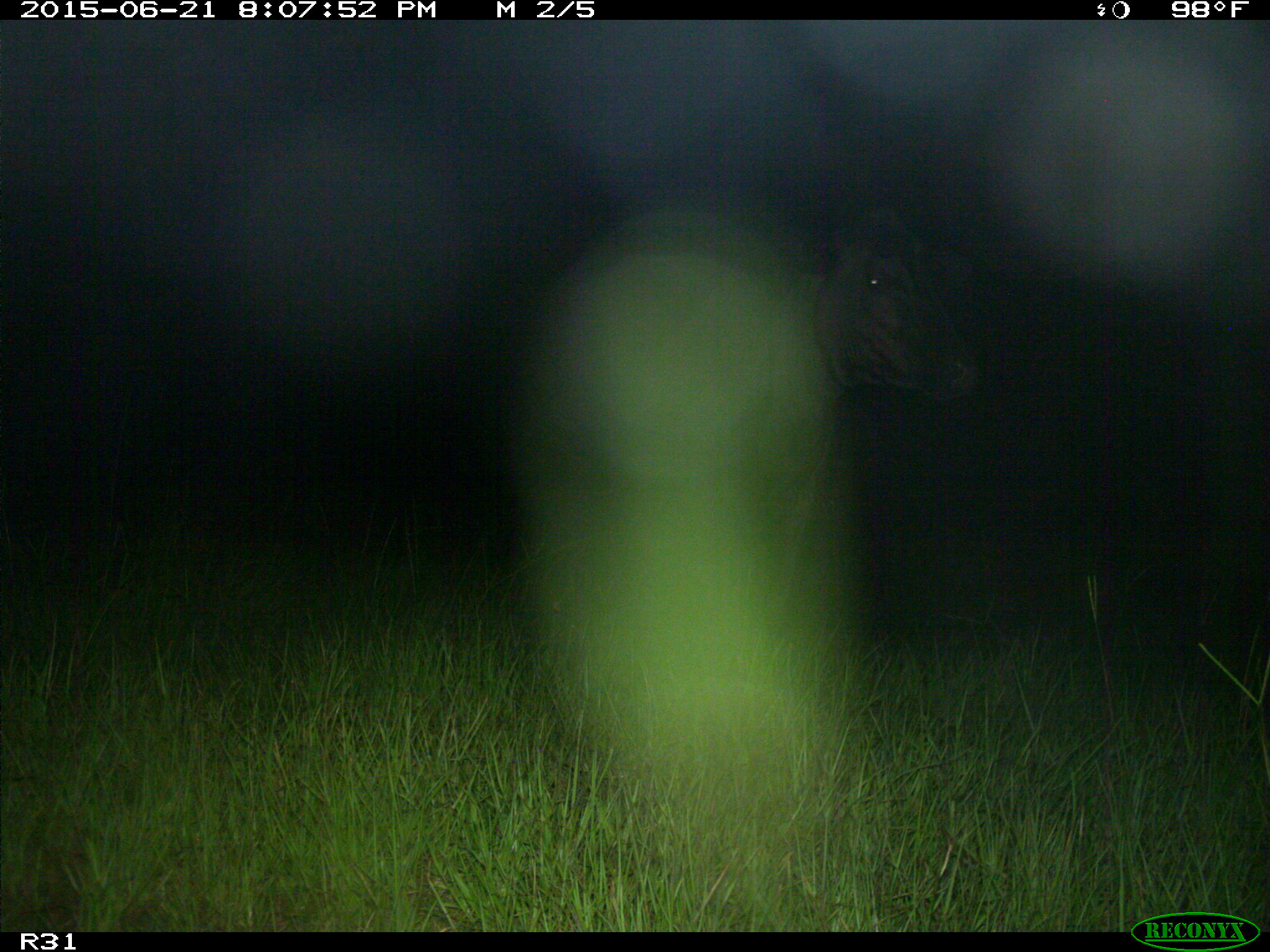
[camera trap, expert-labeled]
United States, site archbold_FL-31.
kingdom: Animalia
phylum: Chordata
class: Mammalia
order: Artiodactyla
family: Bovidae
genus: Bos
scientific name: Bos taurus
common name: domestic cow